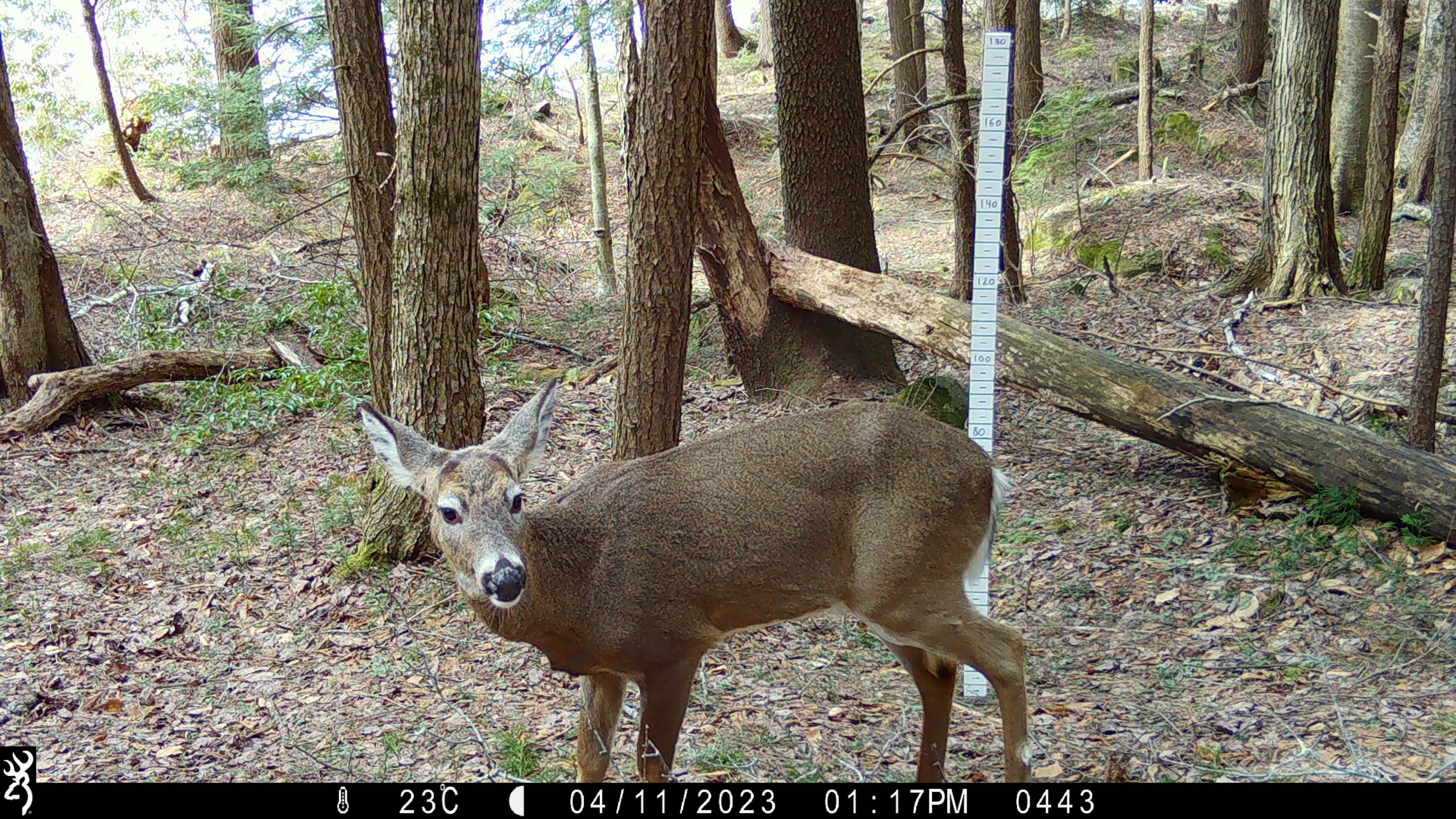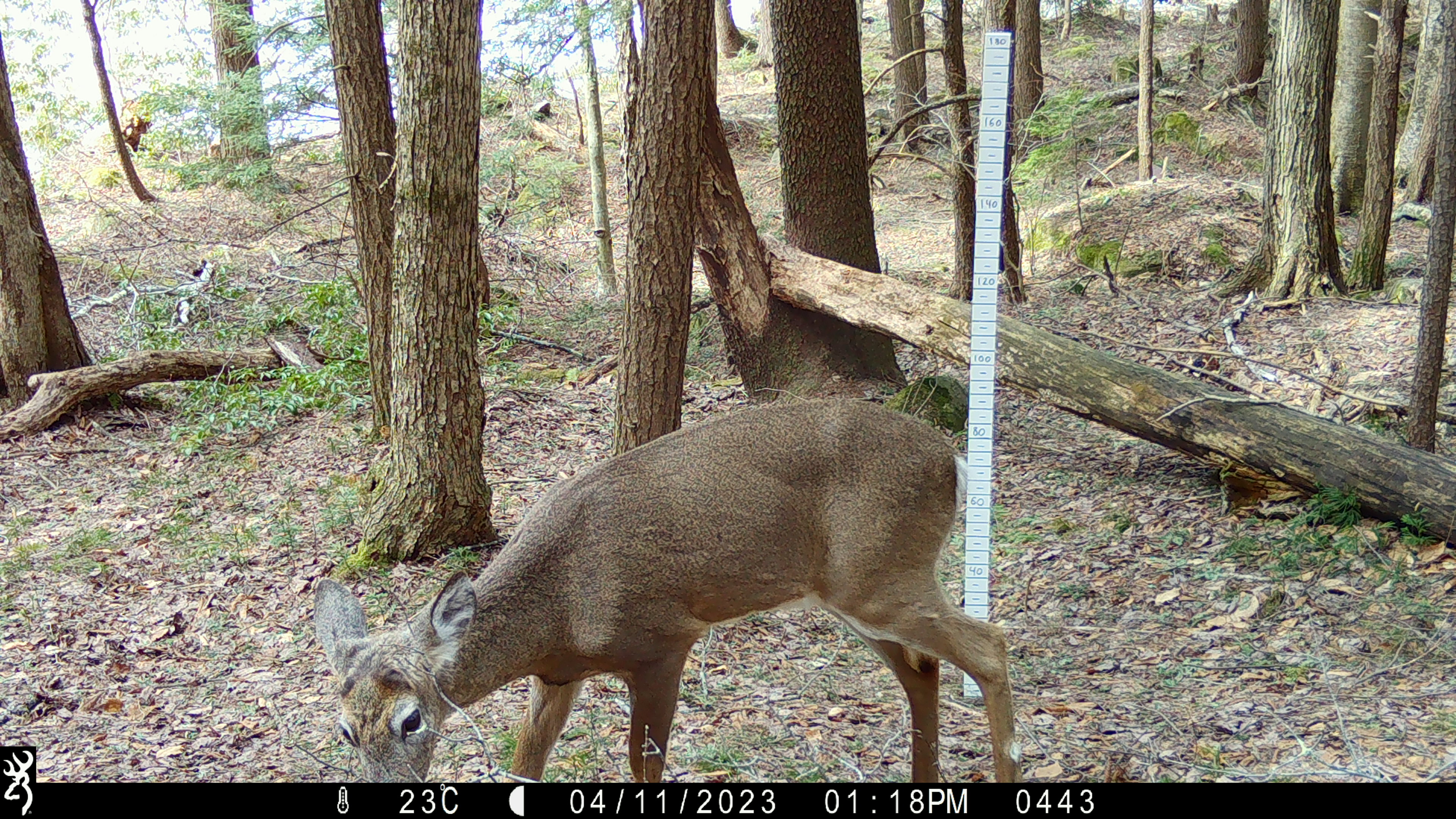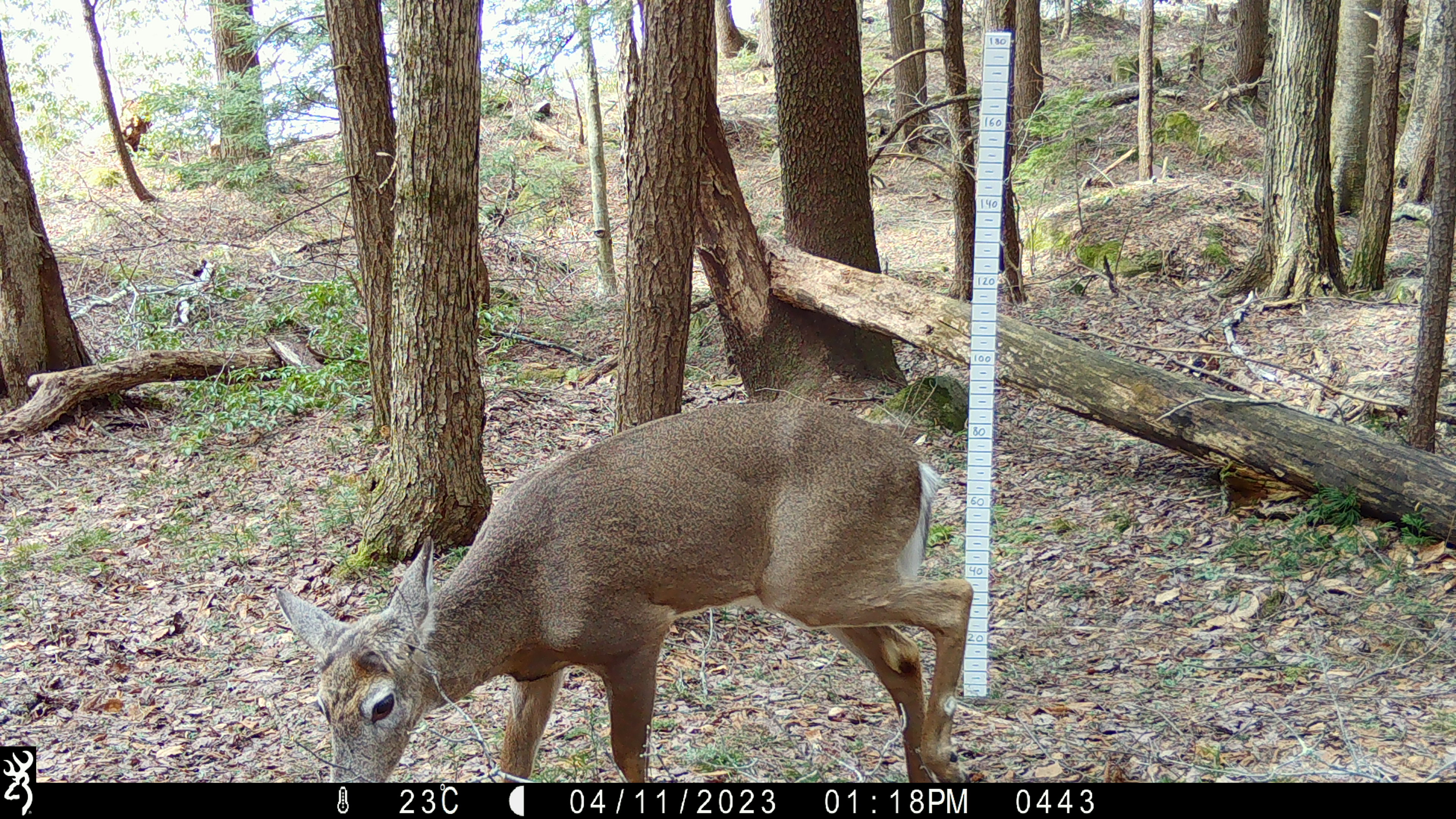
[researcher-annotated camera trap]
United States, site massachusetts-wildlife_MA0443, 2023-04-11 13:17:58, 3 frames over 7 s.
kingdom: Animalia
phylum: Chordata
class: Mammalia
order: Artiodactyla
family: Cervidae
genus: Odocoileus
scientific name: Odocoileus virginianus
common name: white-tailed deer